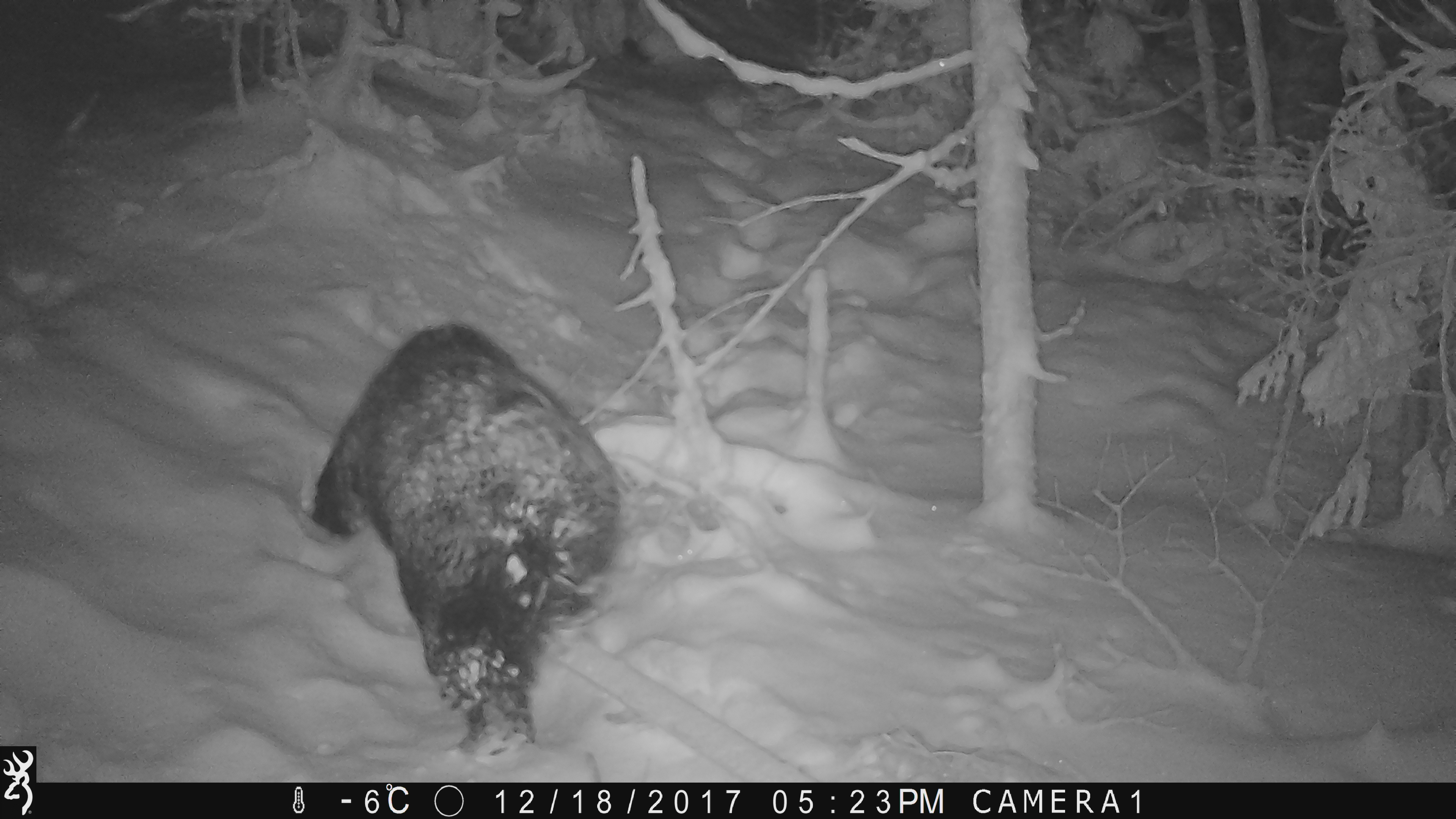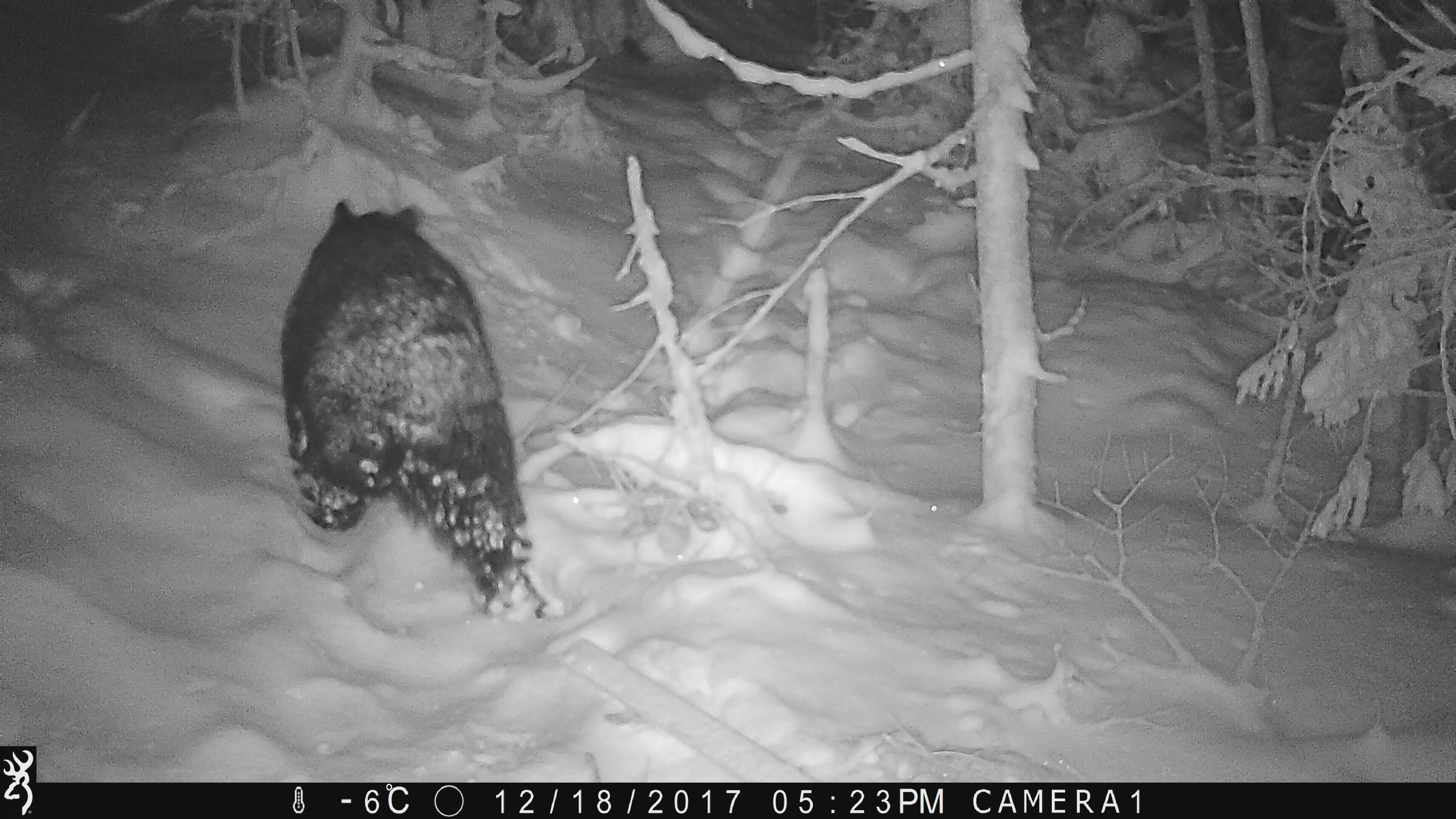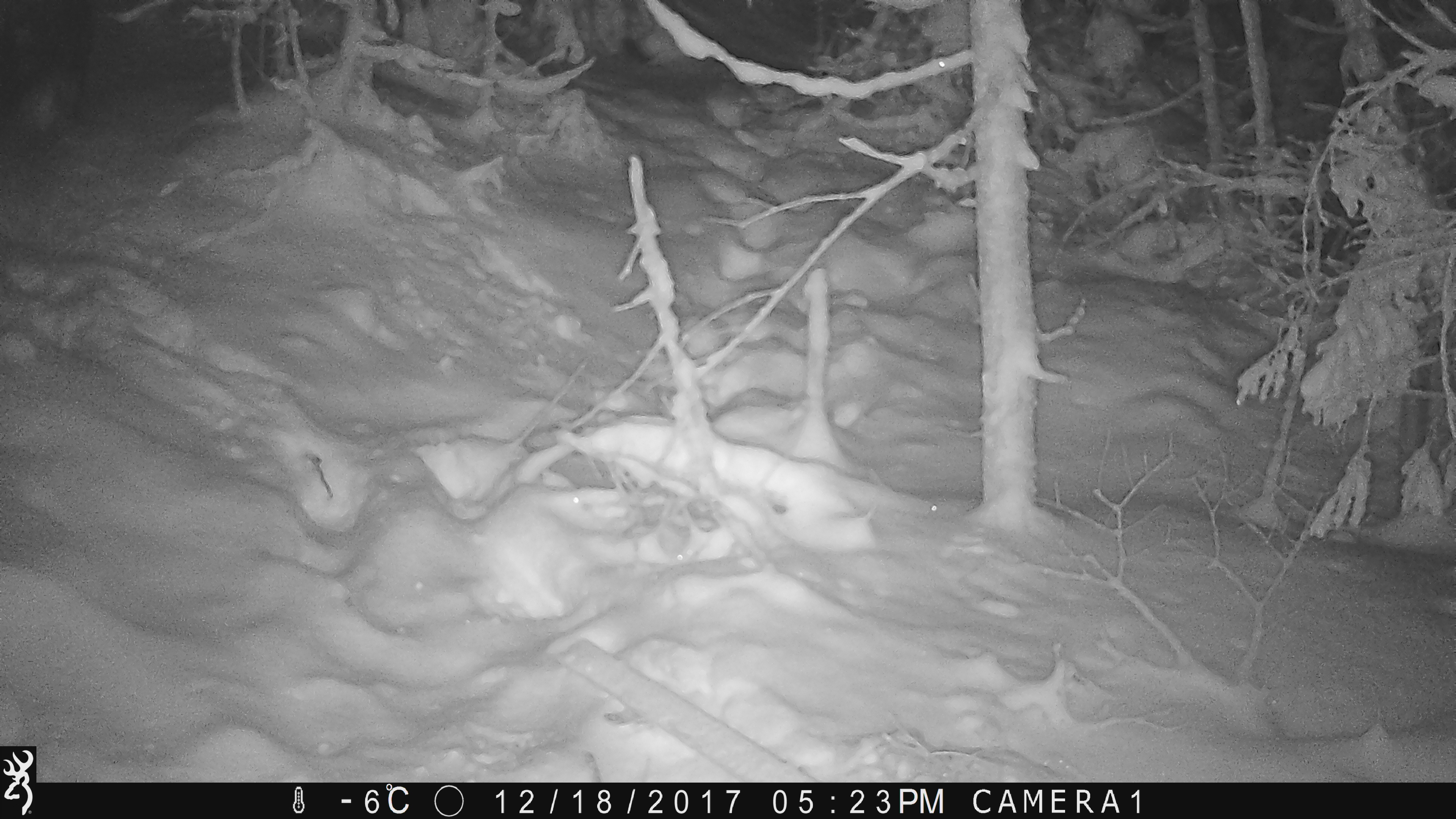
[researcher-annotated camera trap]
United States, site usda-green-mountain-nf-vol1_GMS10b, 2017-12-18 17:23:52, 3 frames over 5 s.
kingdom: Animalia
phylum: Chordata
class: Mammalia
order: Carnivora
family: Ursidae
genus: Ursus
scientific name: Ursus americanus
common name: black bear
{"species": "black bear (Ursus americanus)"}